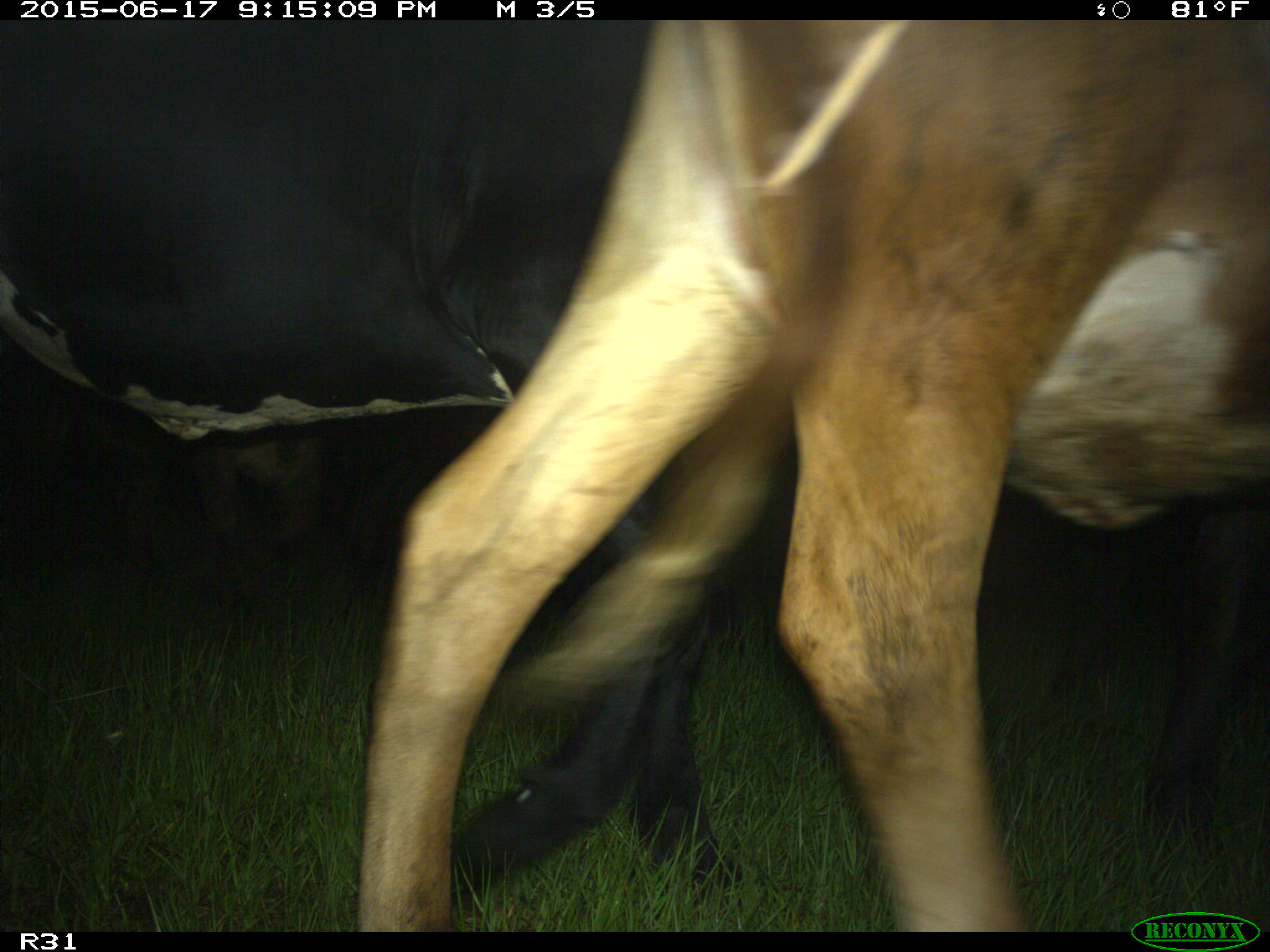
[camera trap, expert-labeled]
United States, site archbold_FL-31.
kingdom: Animalia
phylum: Chordata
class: Mammalia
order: Artiodactyla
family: Bovidae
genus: Bos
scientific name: Bos taurus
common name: domestic cow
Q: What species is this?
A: Bos taurus (domestic cow).